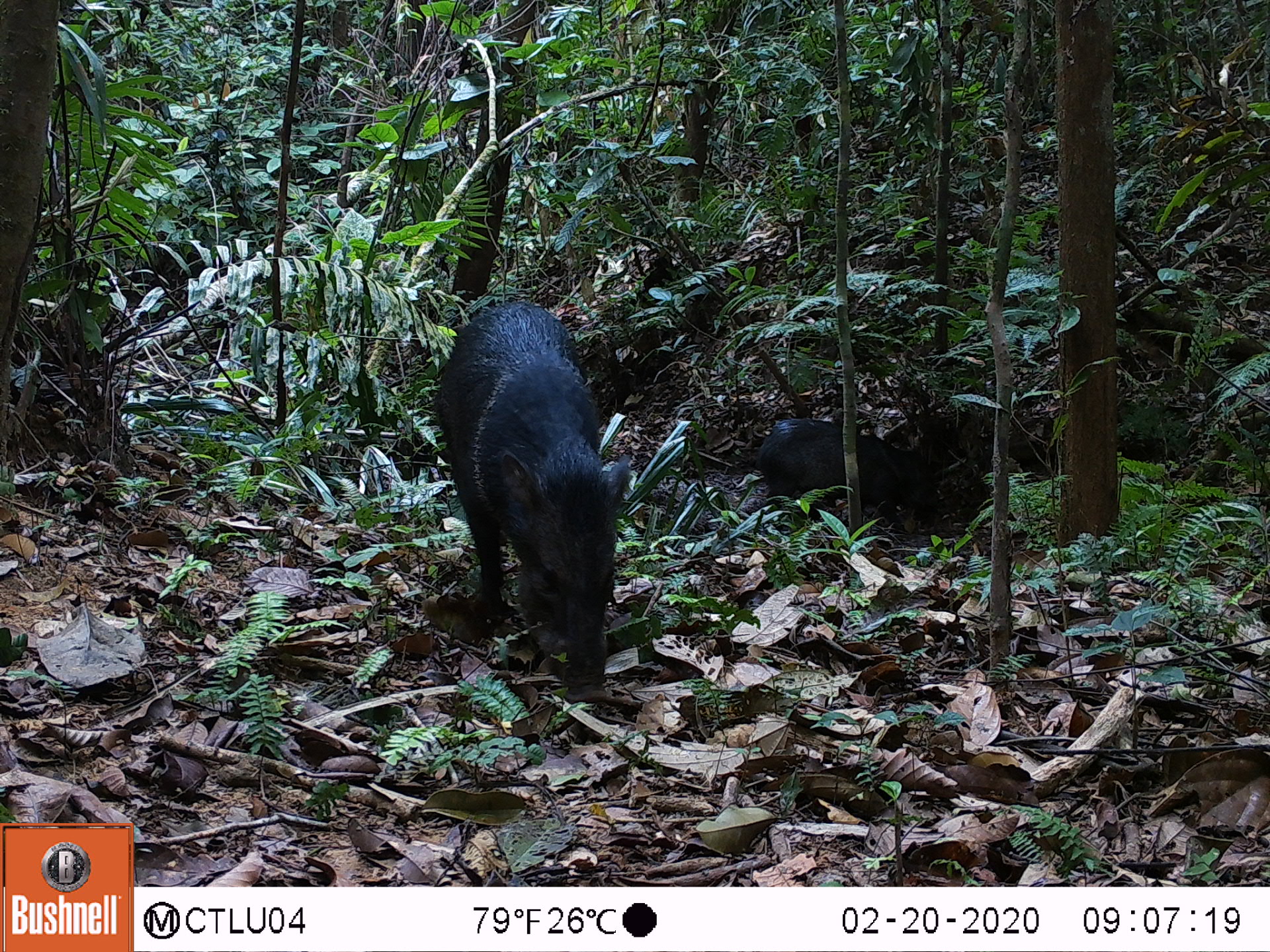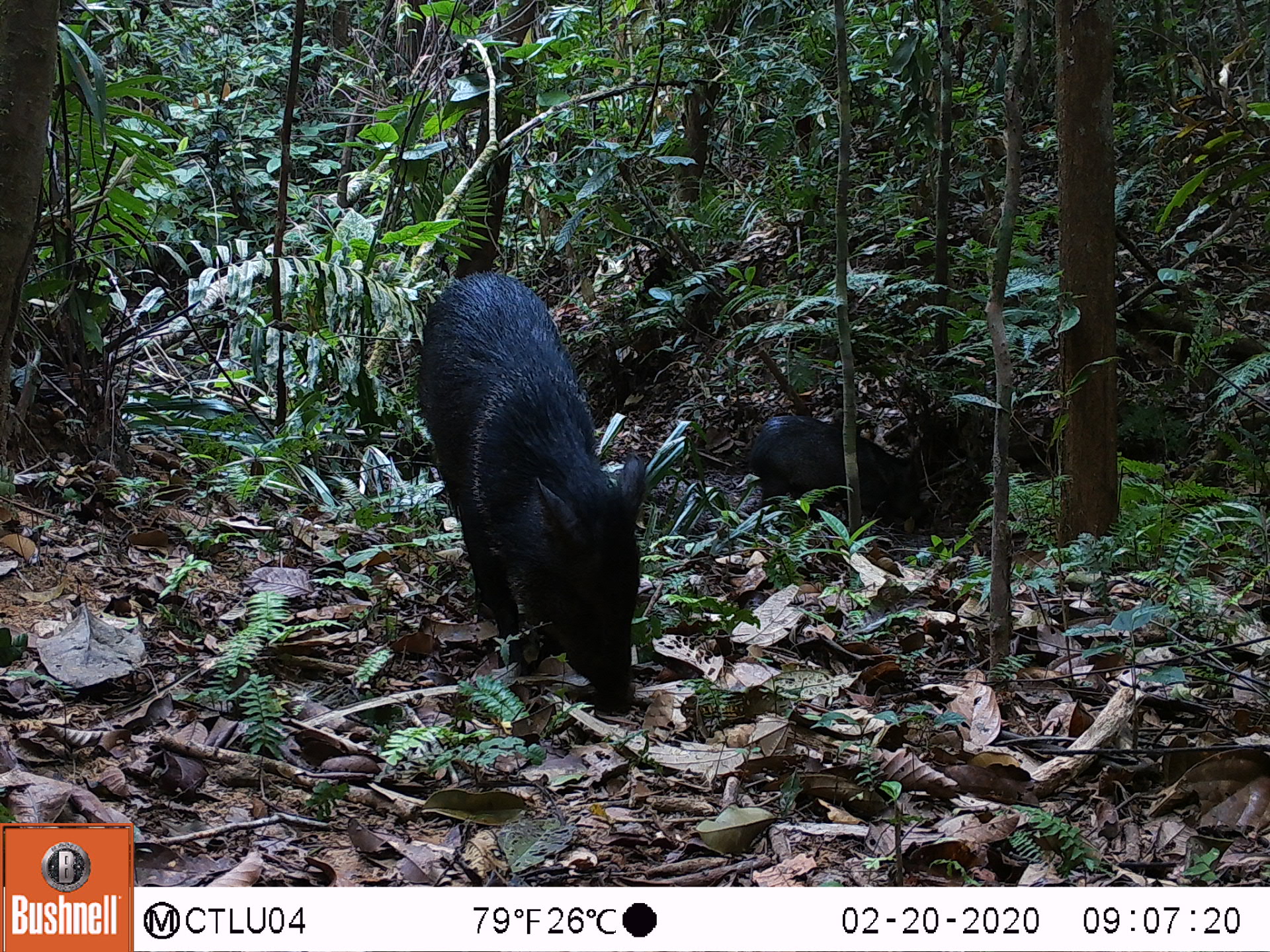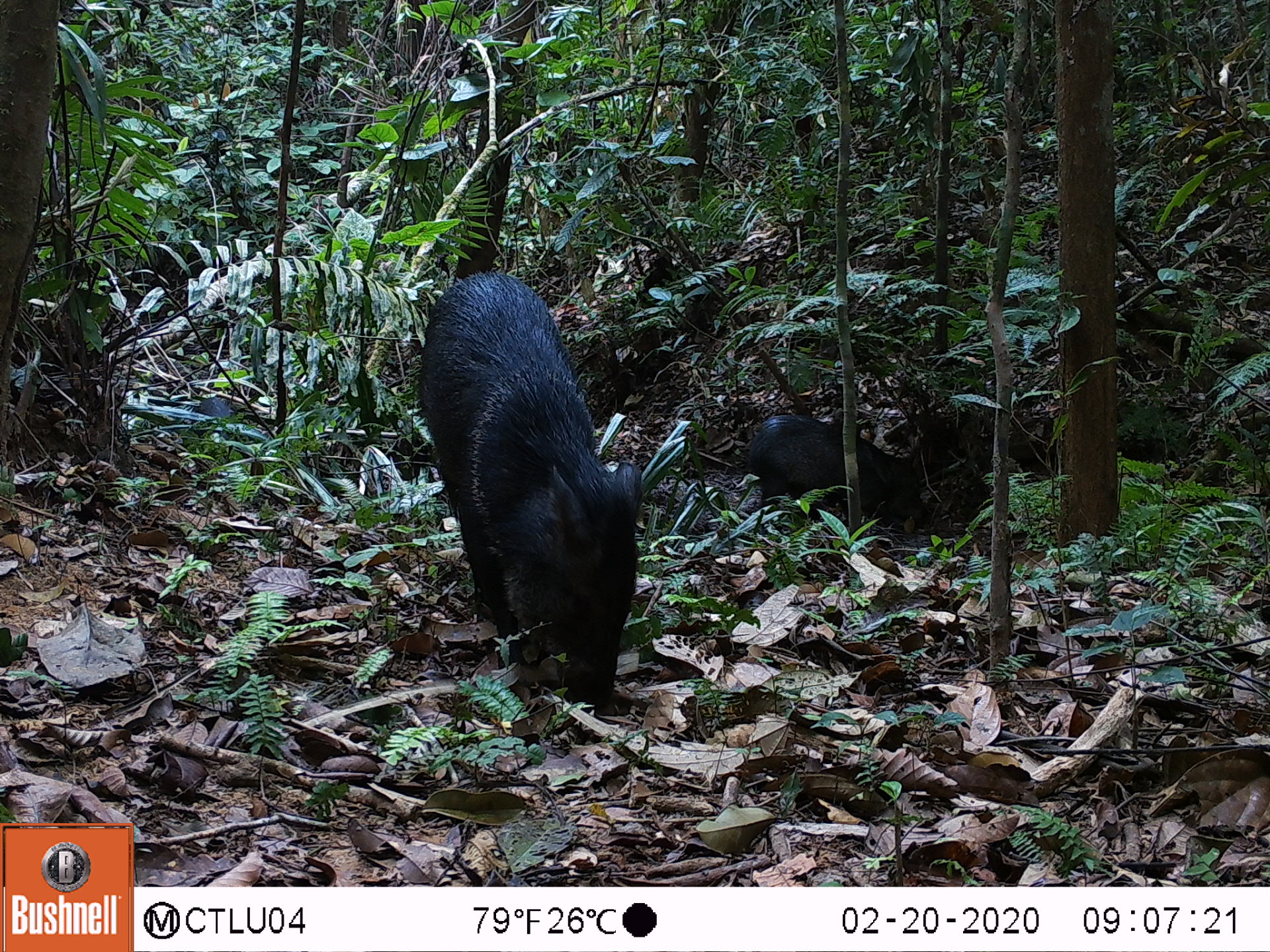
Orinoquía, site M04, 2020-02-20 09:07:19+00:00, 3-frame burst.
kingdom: Animalia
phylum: Chordata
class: Mammalia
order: Artiodactyla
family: Tayassuidae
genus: Pecari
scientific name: Pecari tajacu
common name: collared peccary